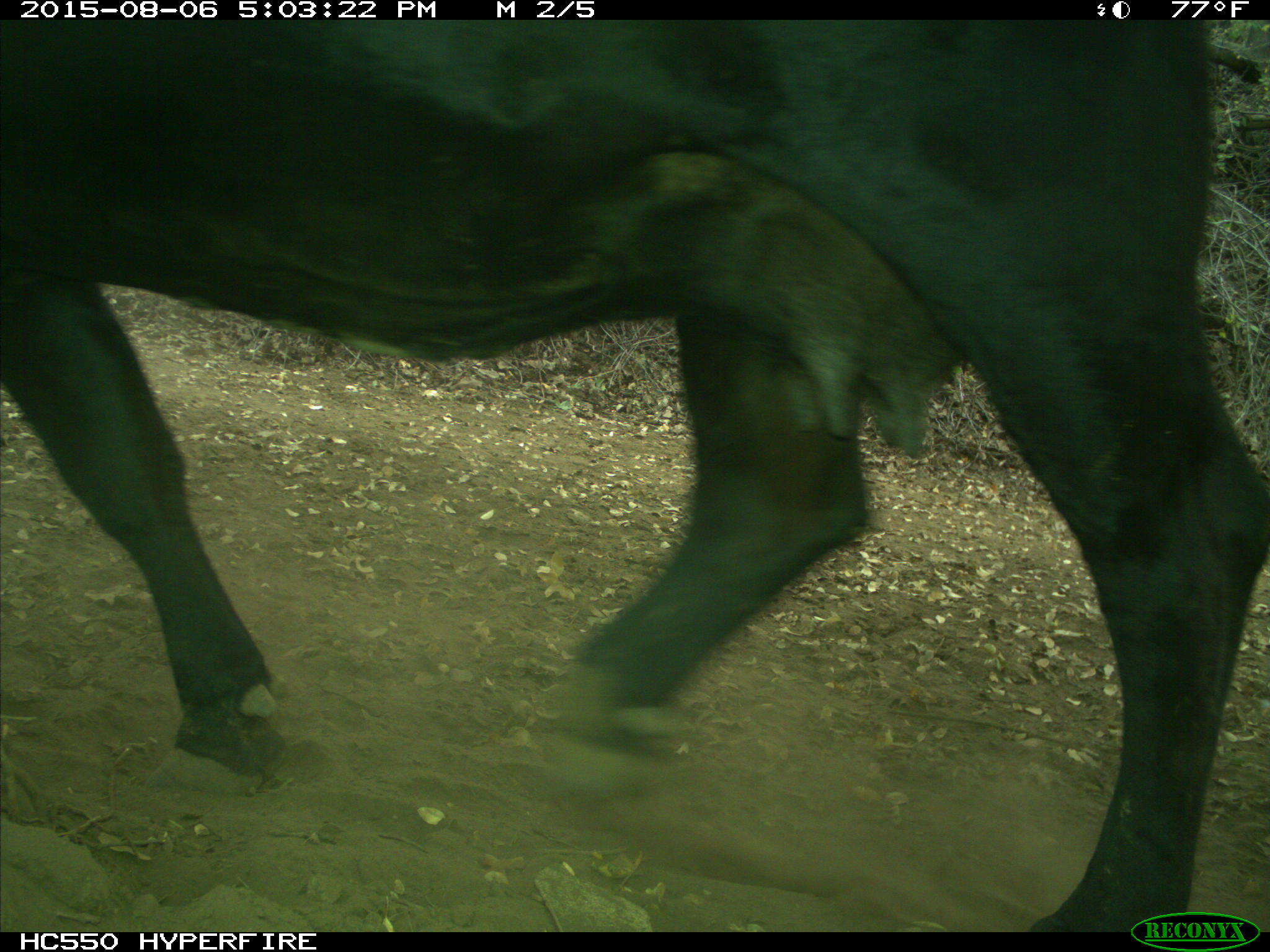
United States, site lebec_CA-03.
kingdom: Animalia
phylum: Chordata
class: Mammalia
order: Artiodactyla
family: Bovidae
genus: Bos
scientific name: Bos taurus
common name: domestic cow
Bos taurus (domestic cow).